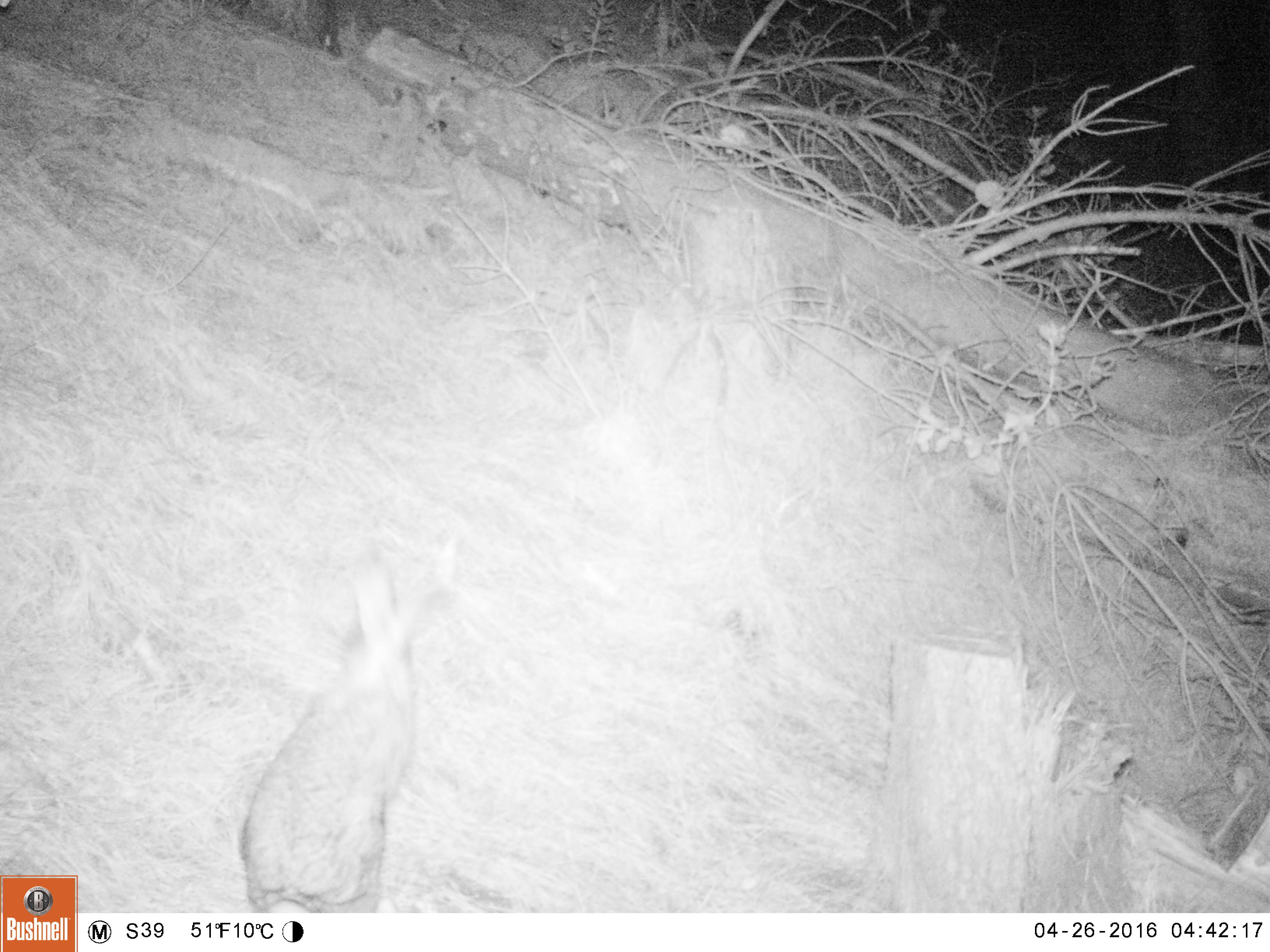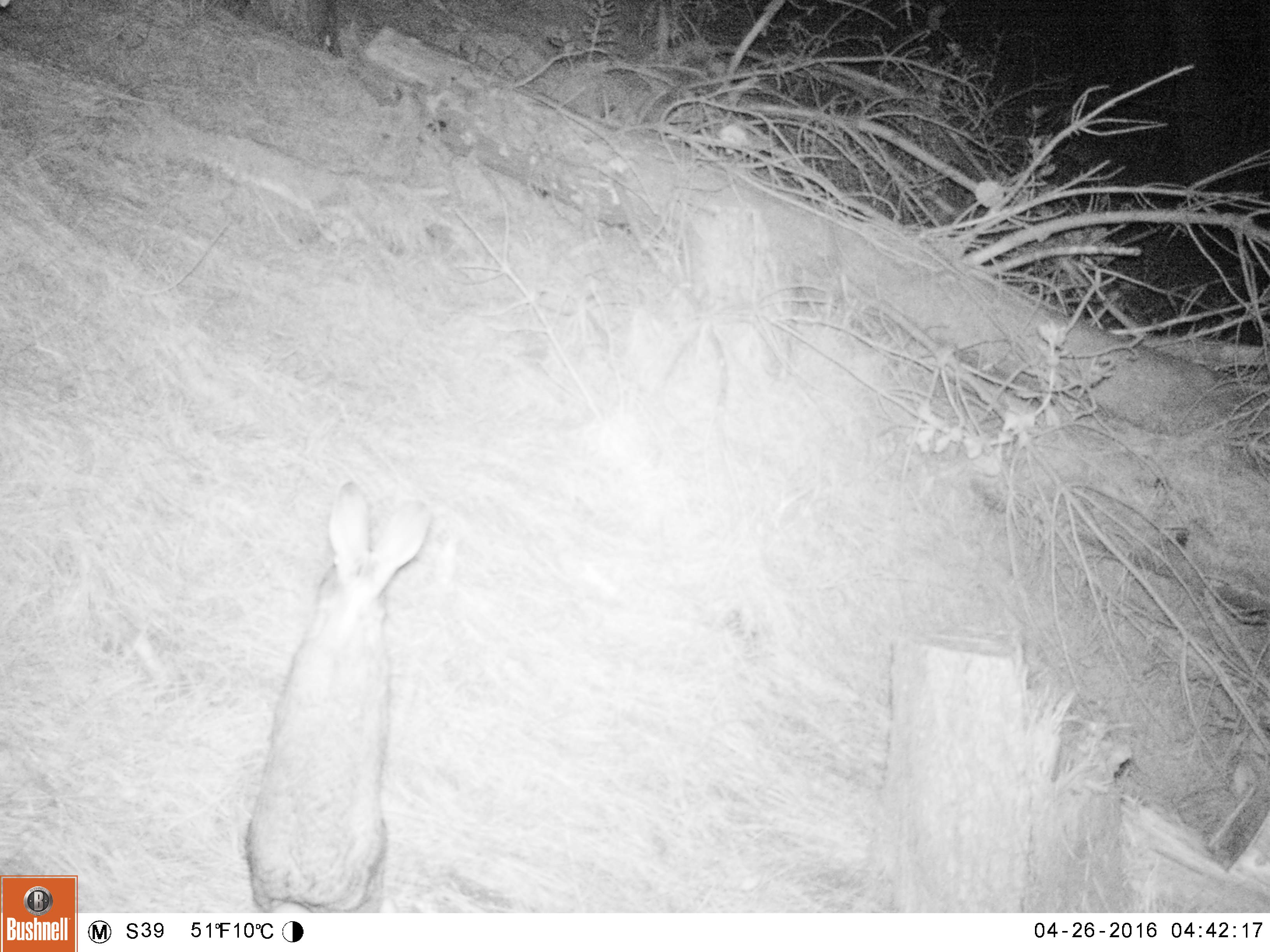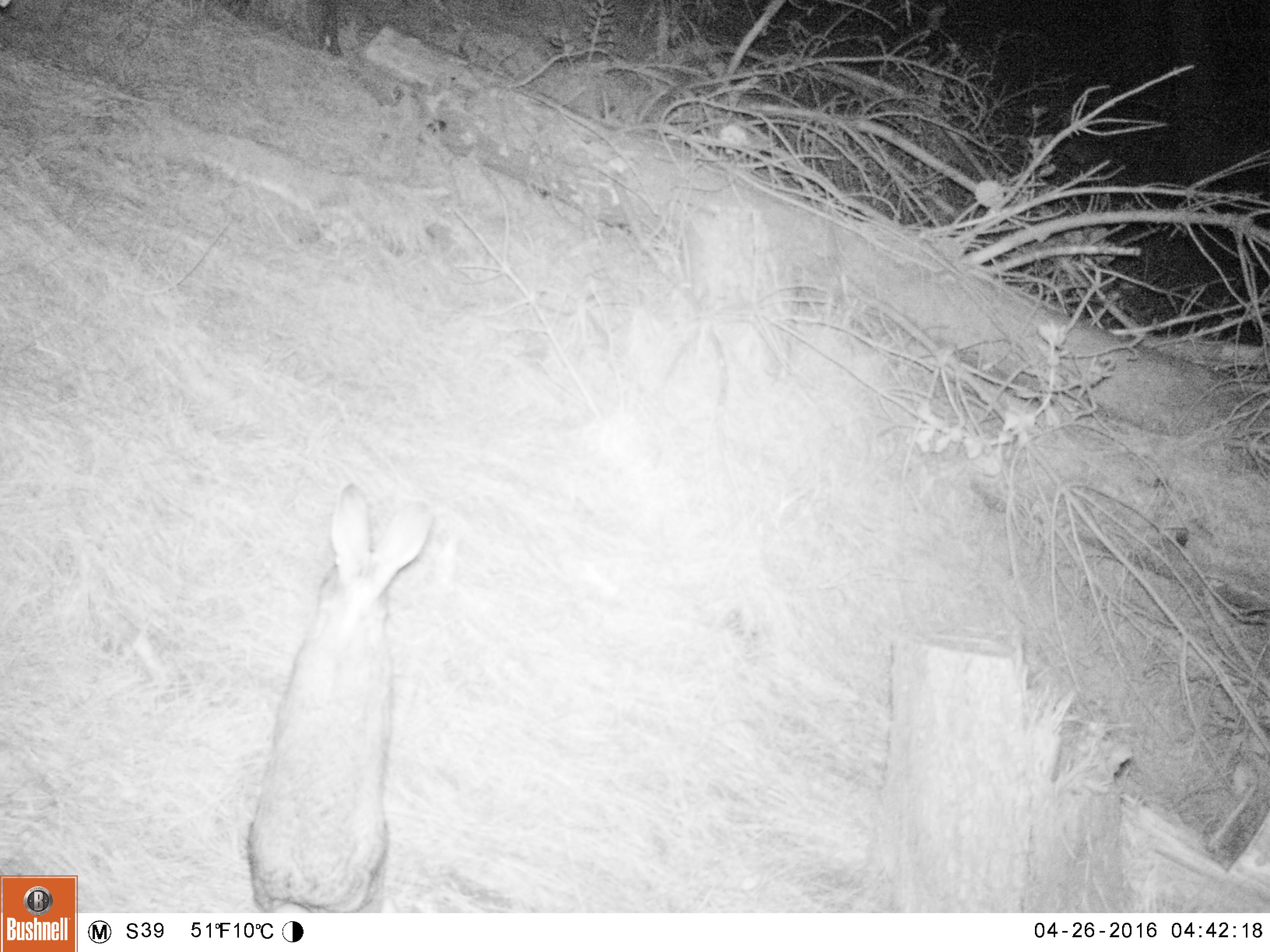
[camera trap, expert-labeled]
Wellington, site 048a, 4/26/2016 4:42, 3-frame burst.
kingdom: Animalia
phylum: Chordata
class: Mammalia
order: Lagomorpha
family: Leporidae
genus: Lepus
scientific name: Lepus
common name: hare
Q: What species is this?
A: Hare (Lepus).